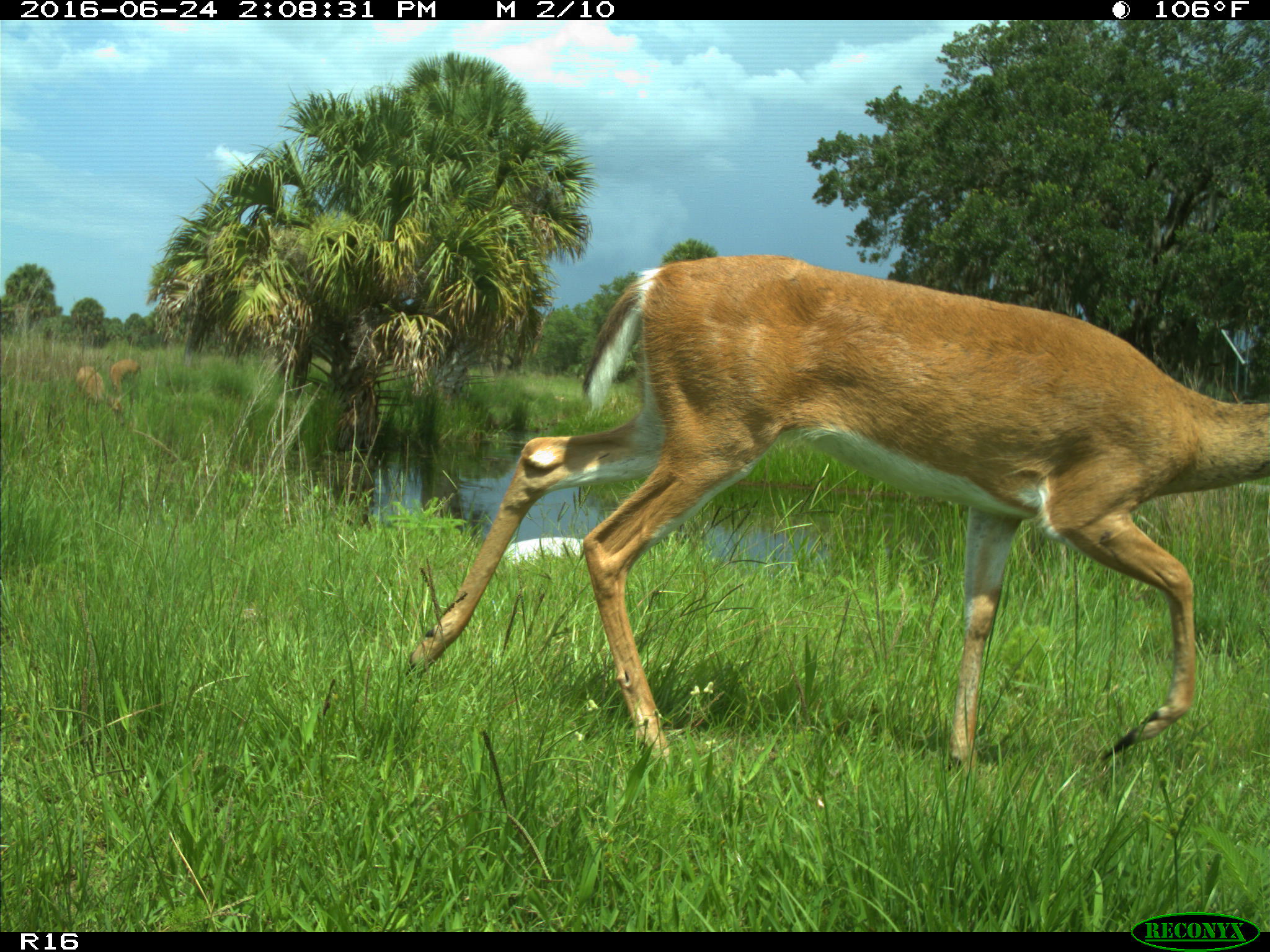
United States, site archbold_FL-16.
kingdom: Animalia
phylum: Chordata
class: Mammalia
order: Artiodactyla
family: Cervidae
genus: Odocoileus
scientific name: Odocoileus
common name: deer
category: unidentified deer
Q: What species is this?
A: Unidentified deer (deer) (Odocoileus).